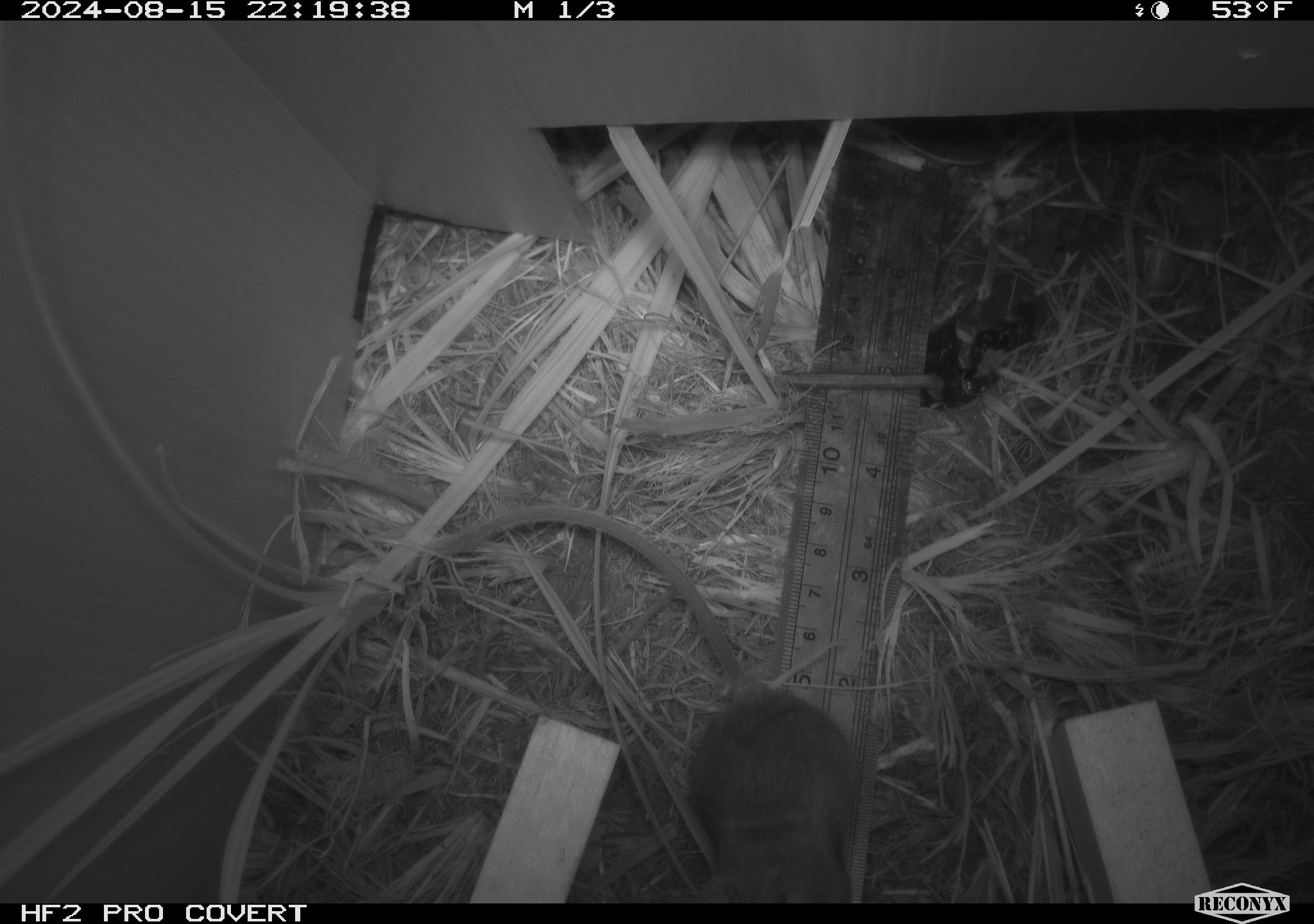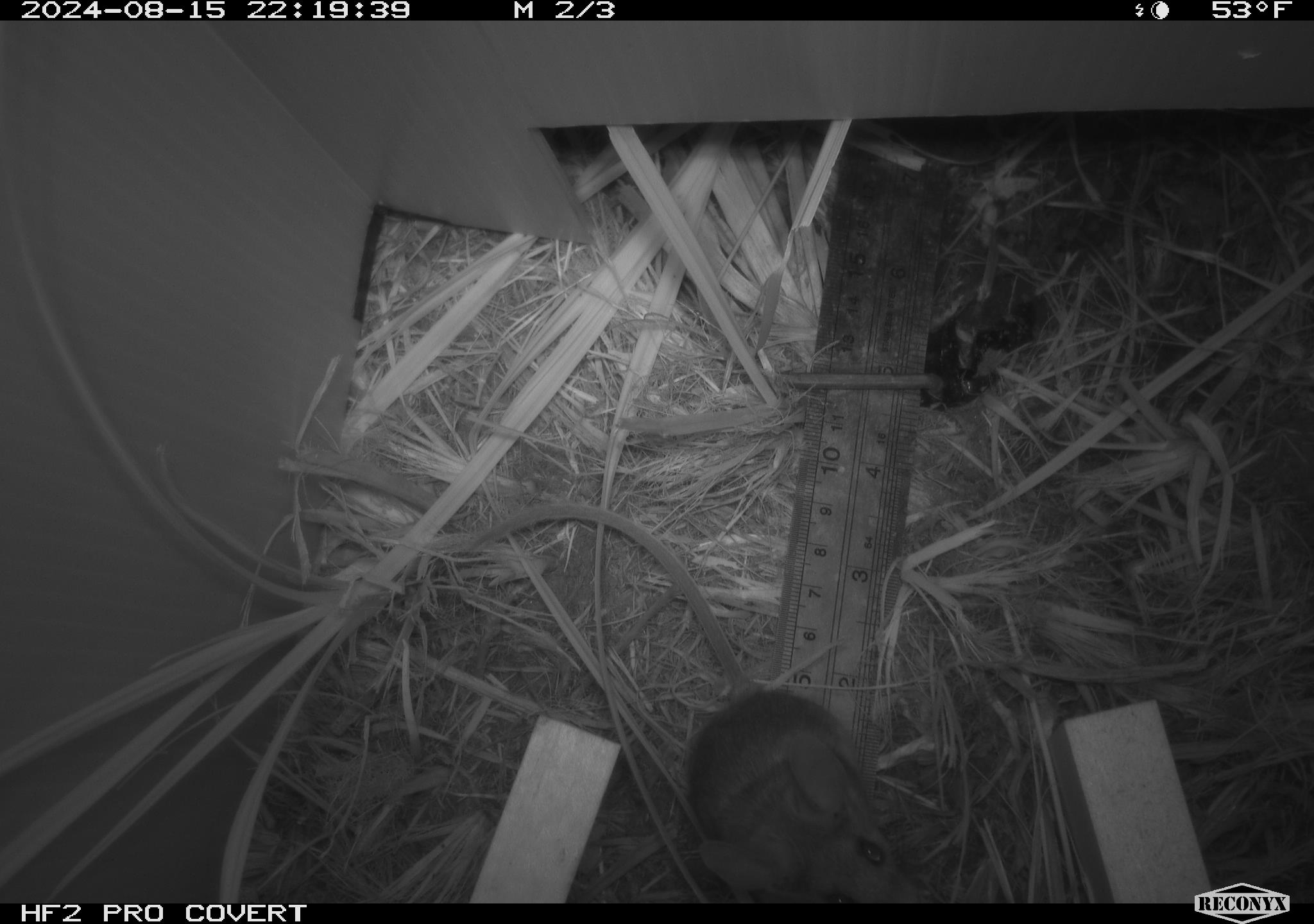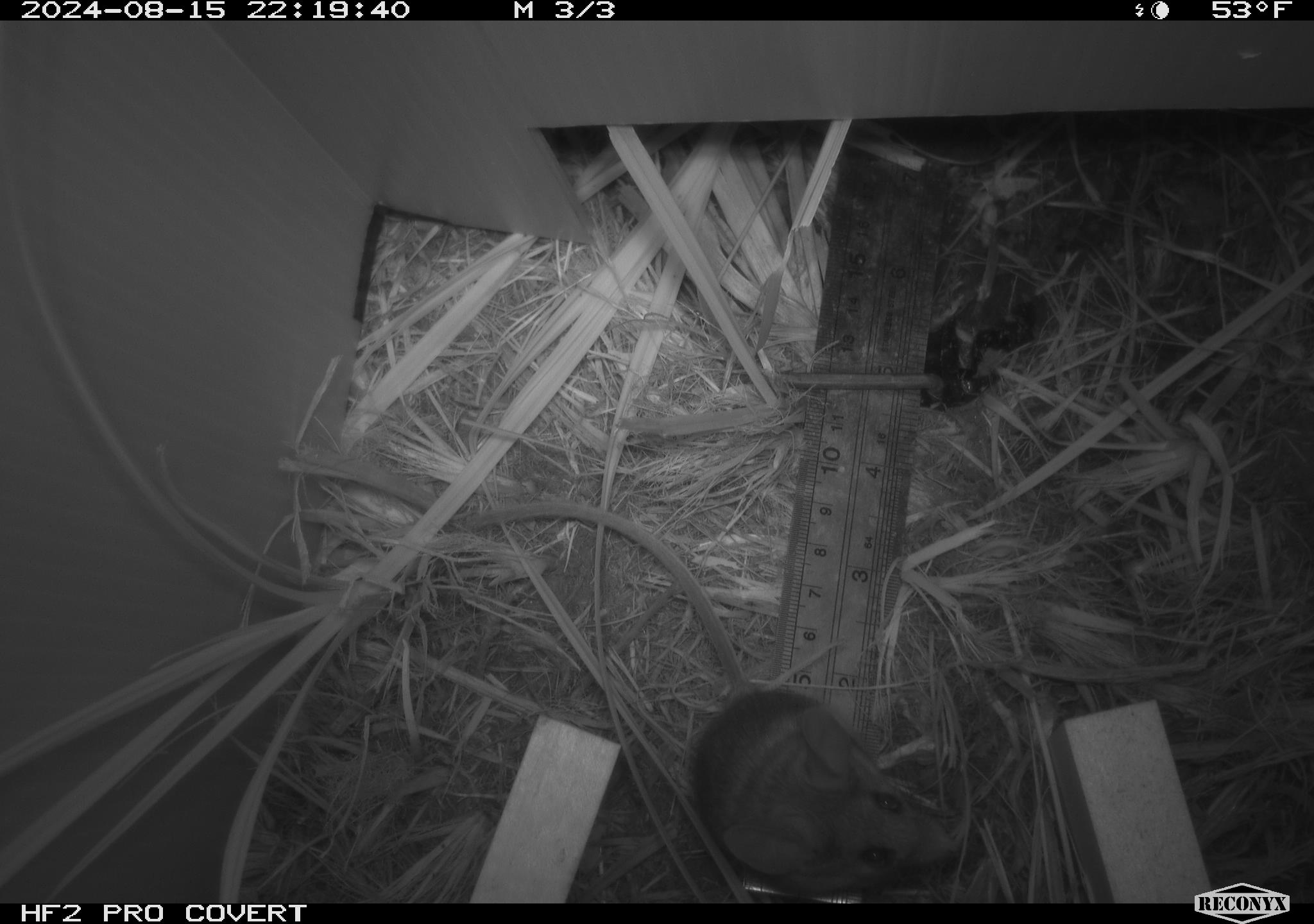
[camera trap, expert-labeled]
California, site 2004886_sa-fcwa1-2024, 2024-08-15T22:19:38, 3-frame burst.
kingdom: Animalia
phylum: Chordata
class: Mammalia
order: Rodentia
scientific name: Rodentia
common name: mouse species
Mouse species (Rodentia).